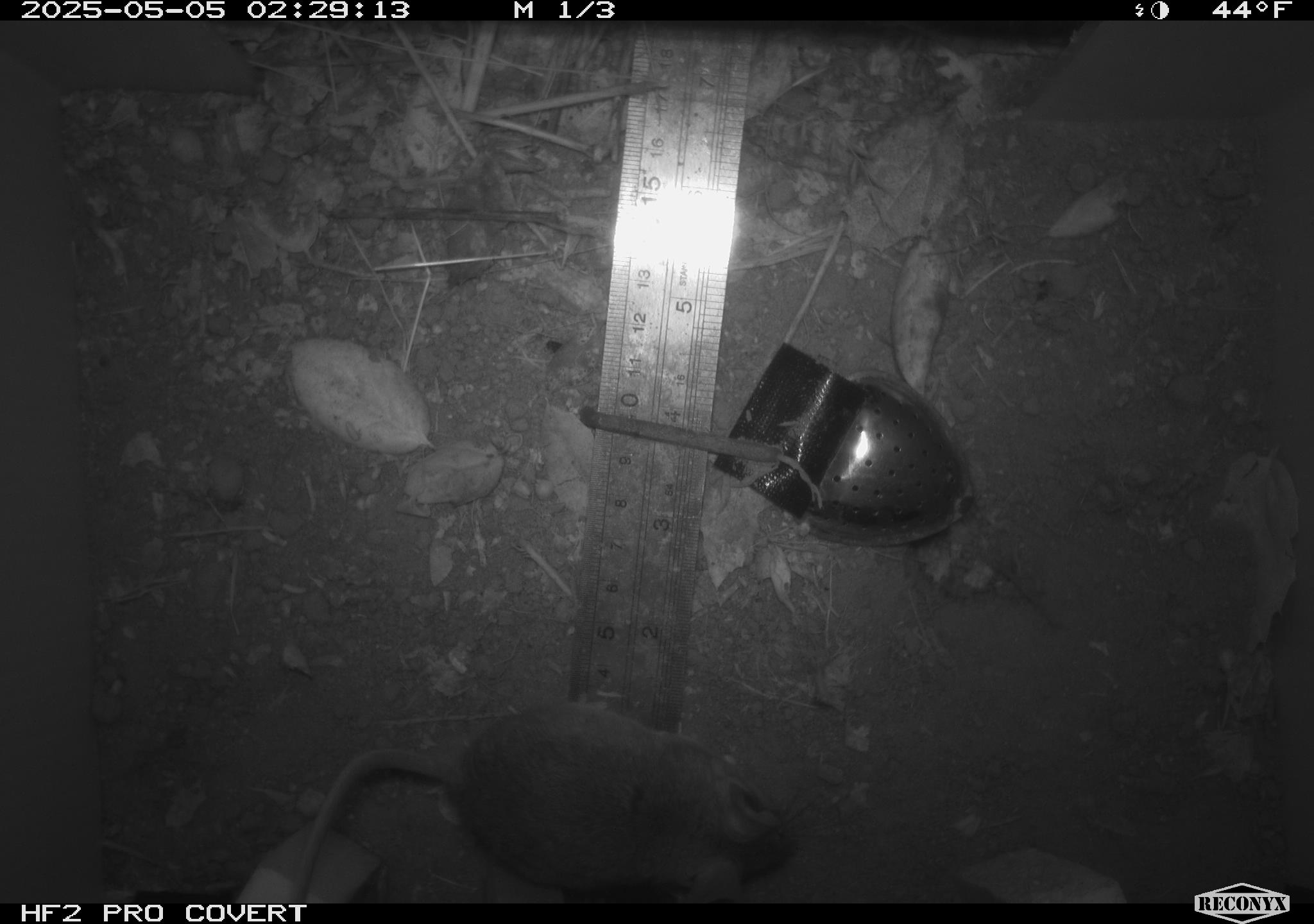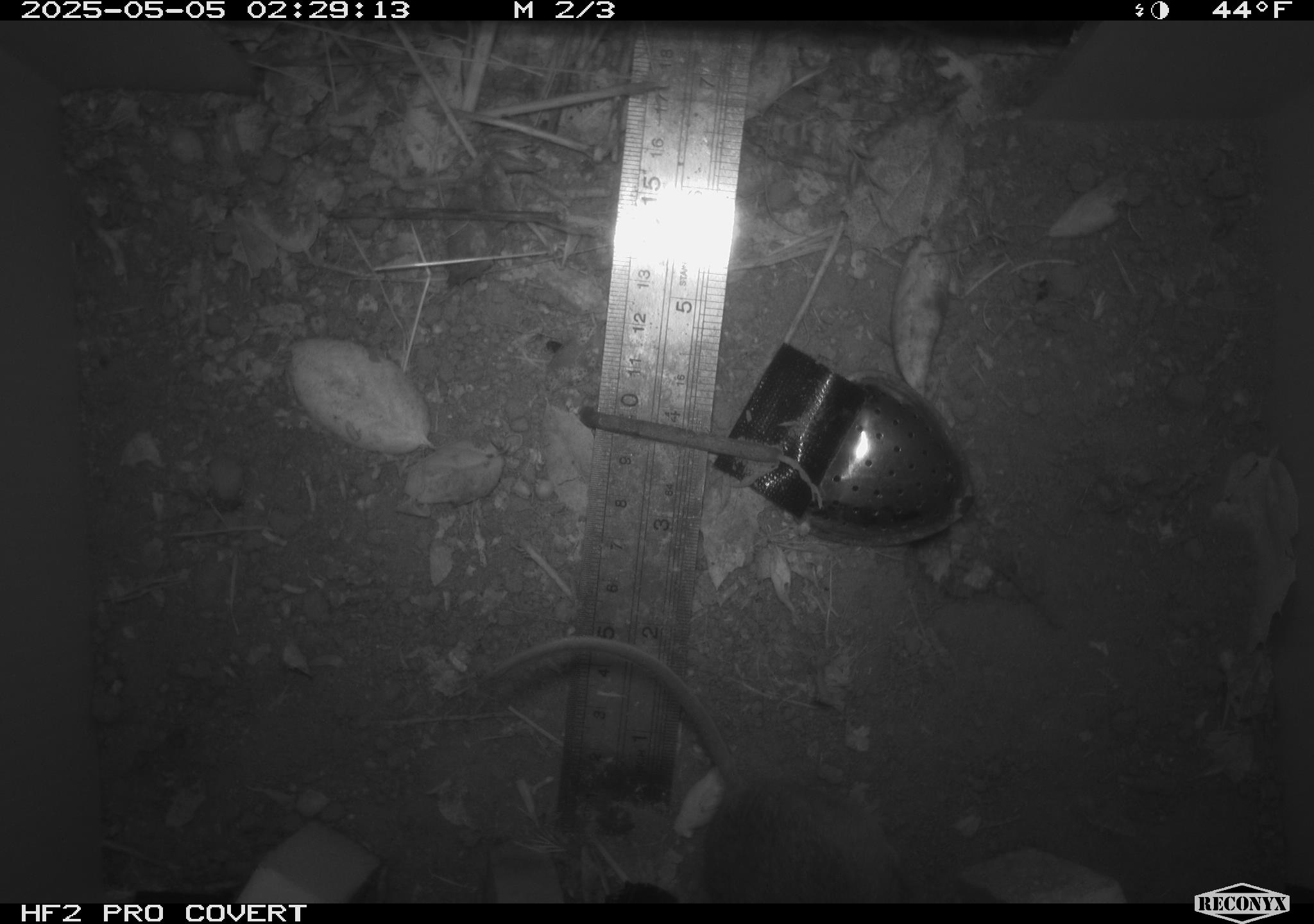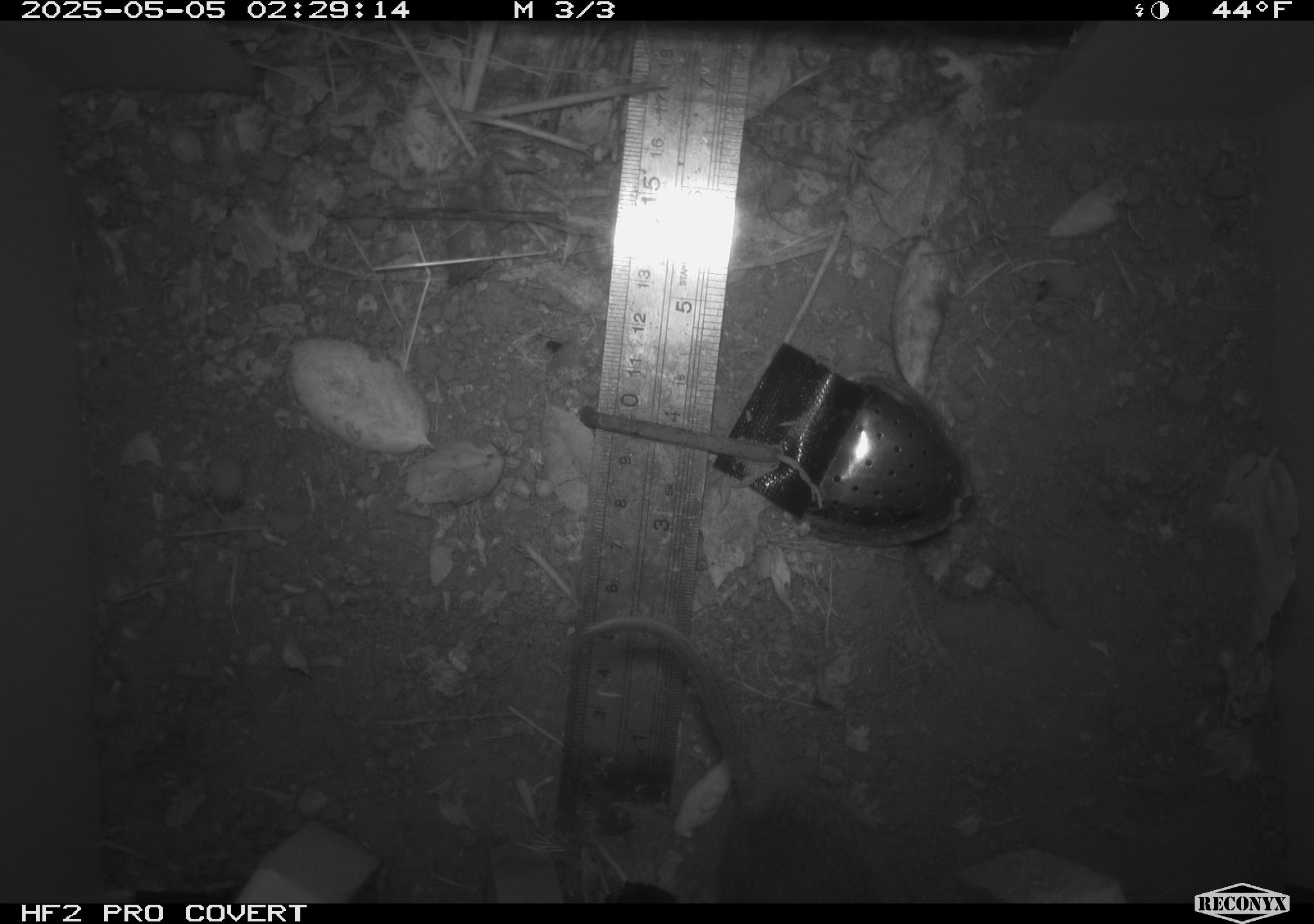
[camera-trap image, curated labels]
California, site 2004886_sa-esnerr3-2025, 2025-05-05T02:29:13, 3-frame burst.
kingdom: Animalia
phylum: Chordata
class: Mammalia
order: Rodentia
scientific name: Rodentia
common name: rodent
Rodent (Rodentia).